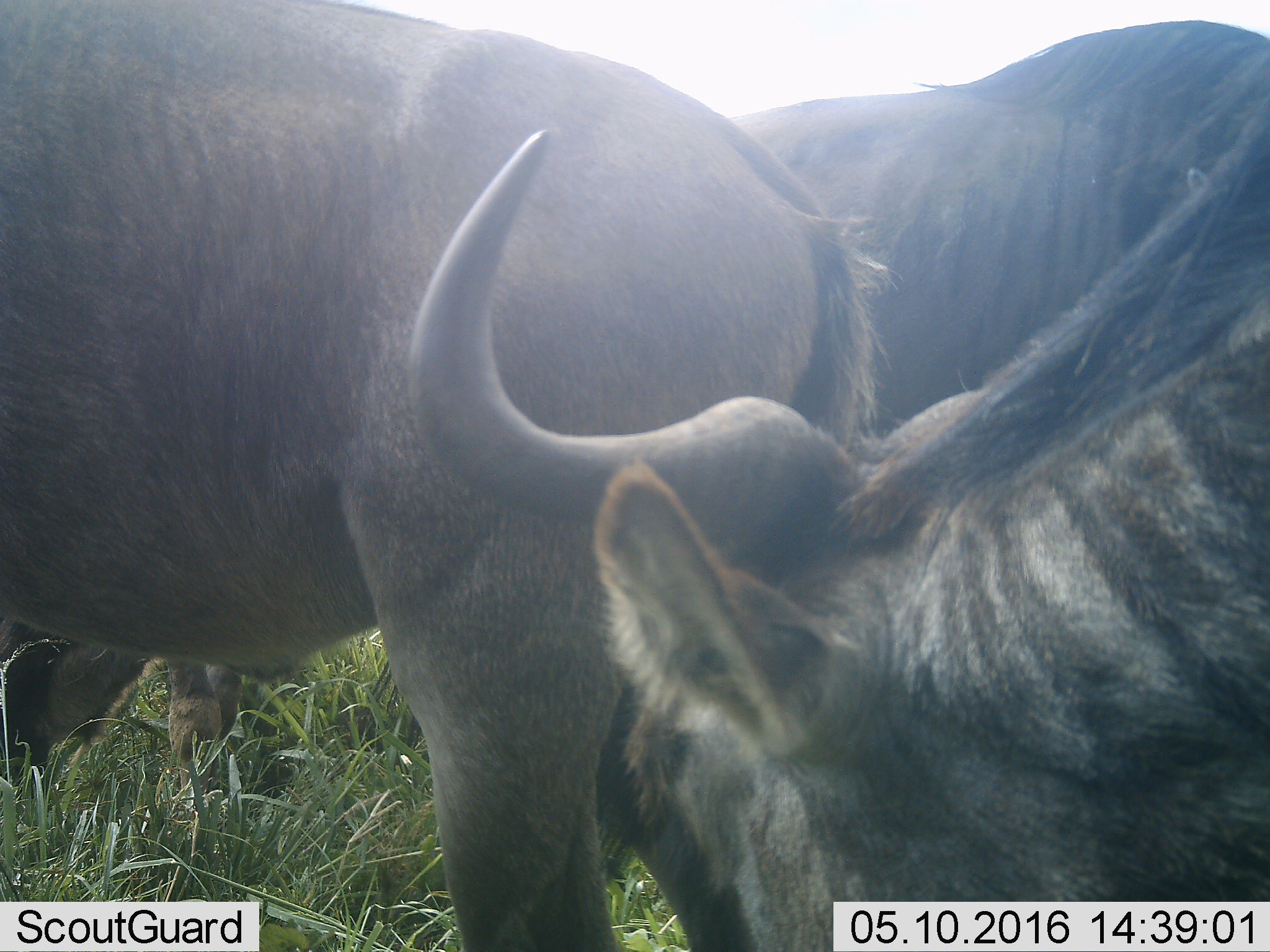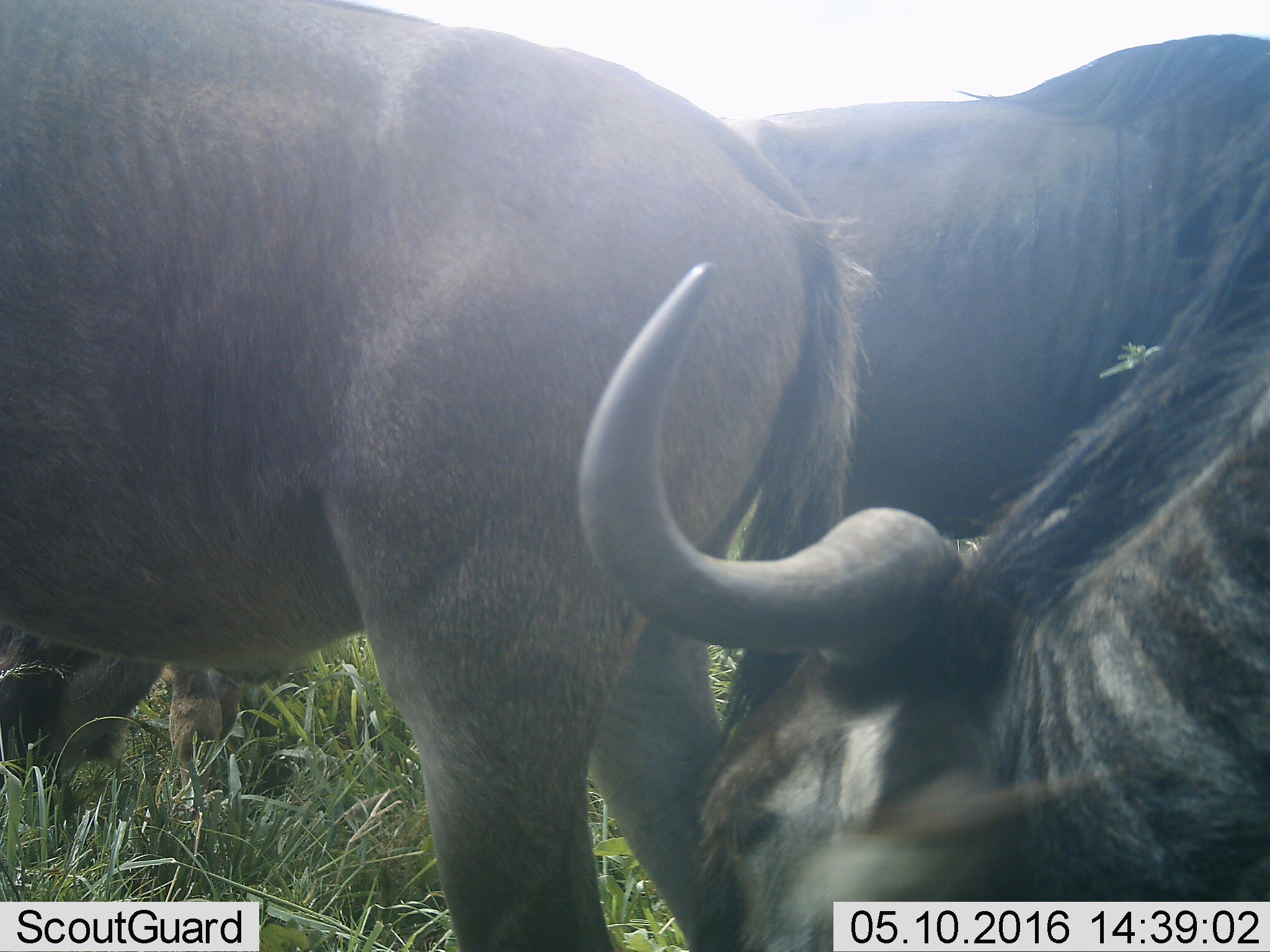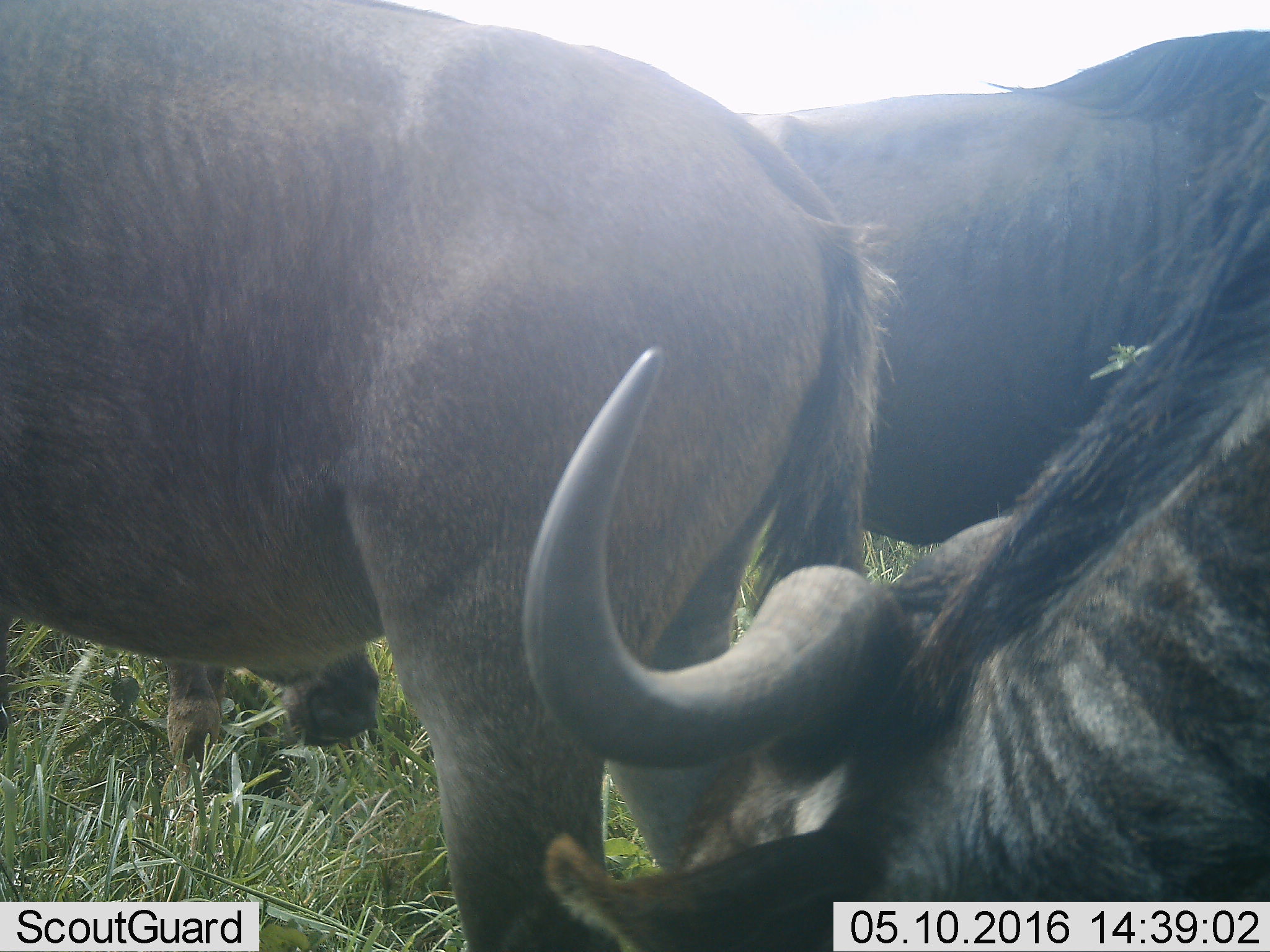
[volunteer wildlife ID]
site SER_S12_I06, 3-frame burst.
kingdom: Animalia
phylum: Chordata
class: Mammalia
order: Artiodactyla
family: Bovidae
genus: Connochaetes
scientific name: Connochaetes taurinus taurinus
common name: blue wildebeest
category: wildebeestblue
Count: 4.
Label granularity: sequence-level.